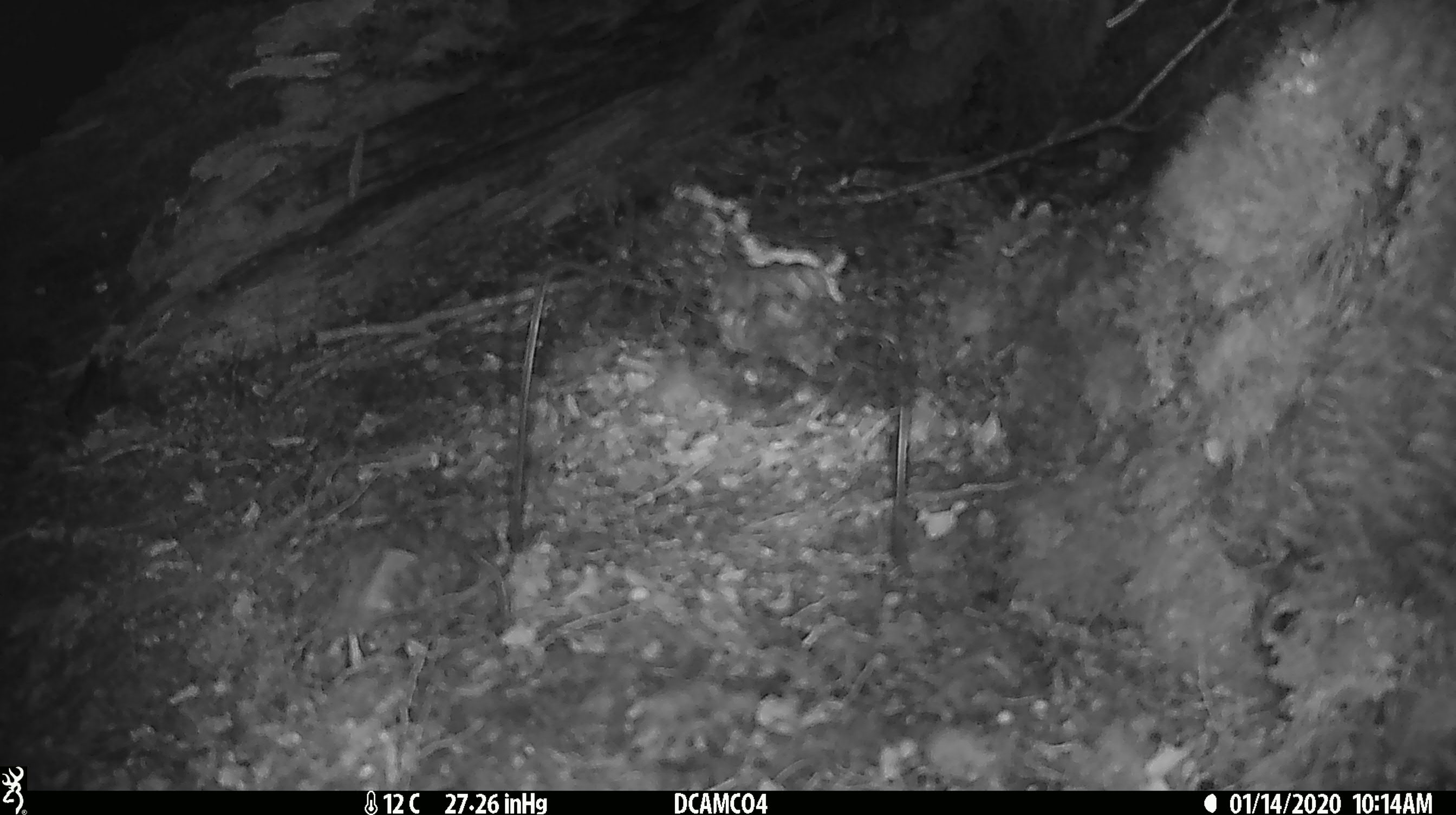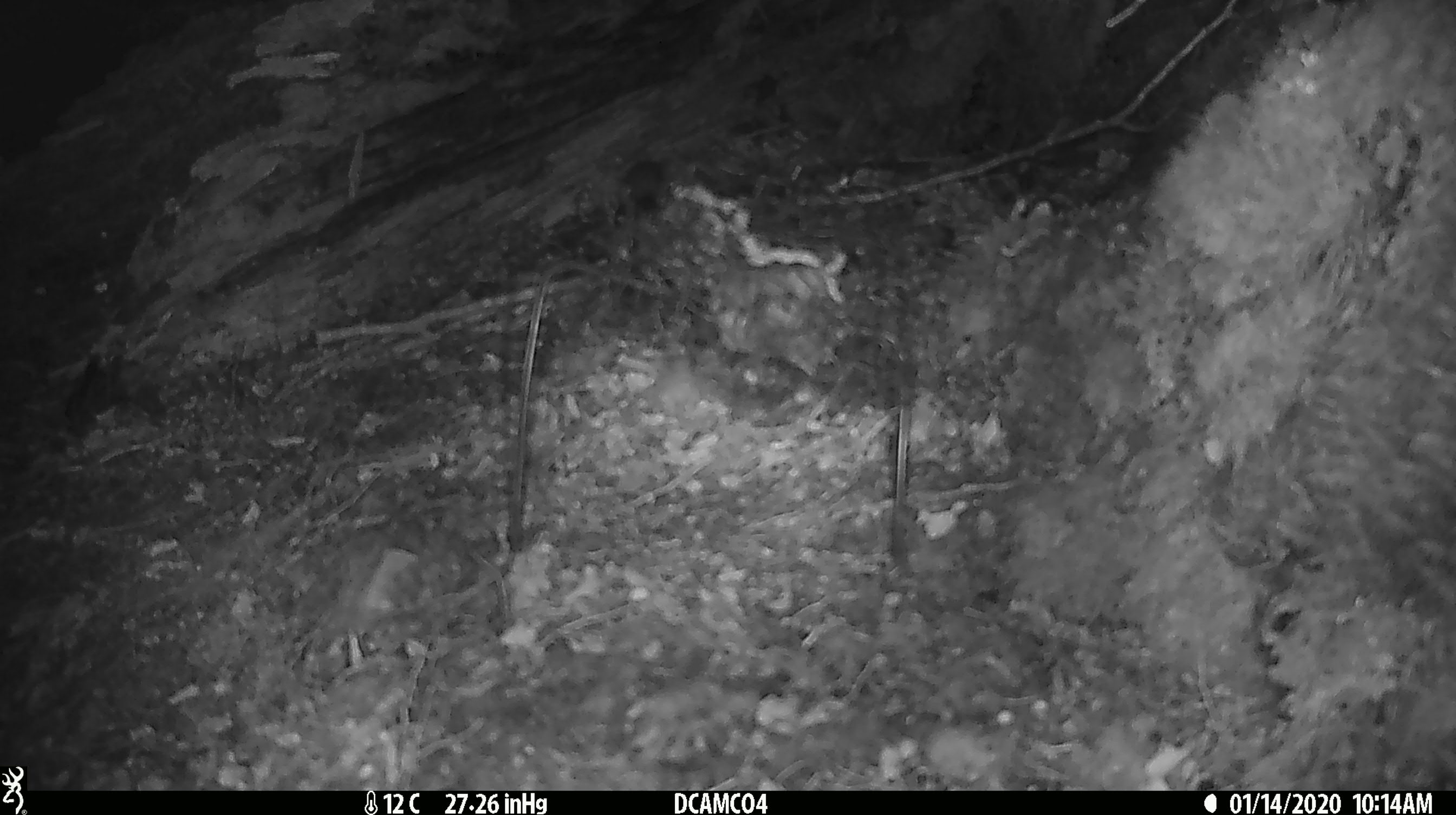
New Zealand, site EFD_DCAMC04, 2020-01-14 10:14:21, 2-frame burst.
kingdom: Animalia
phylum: Chordata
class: Mammalia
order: Rodentia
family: Muridae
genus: Mus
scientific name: Mus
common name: mouse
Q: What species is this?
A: Mouse (Mus).